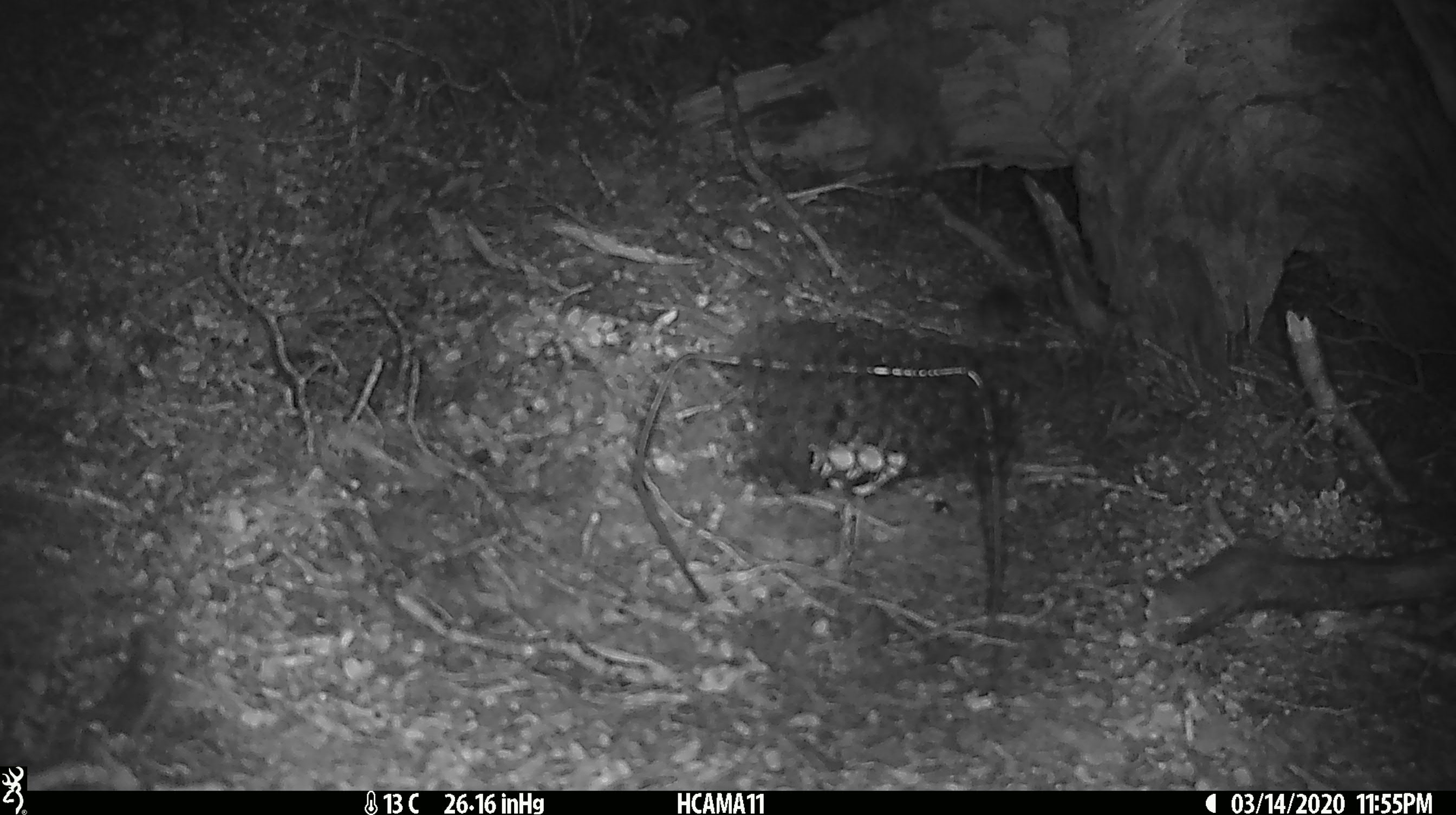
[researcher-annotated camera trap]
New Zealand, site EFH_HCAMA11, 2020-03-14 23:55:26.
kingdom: Animalia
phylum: Chordata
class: Mammalia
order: Rodentia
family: Muridae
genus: Mus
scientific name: Mus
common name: mouse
Mouse (Mus).